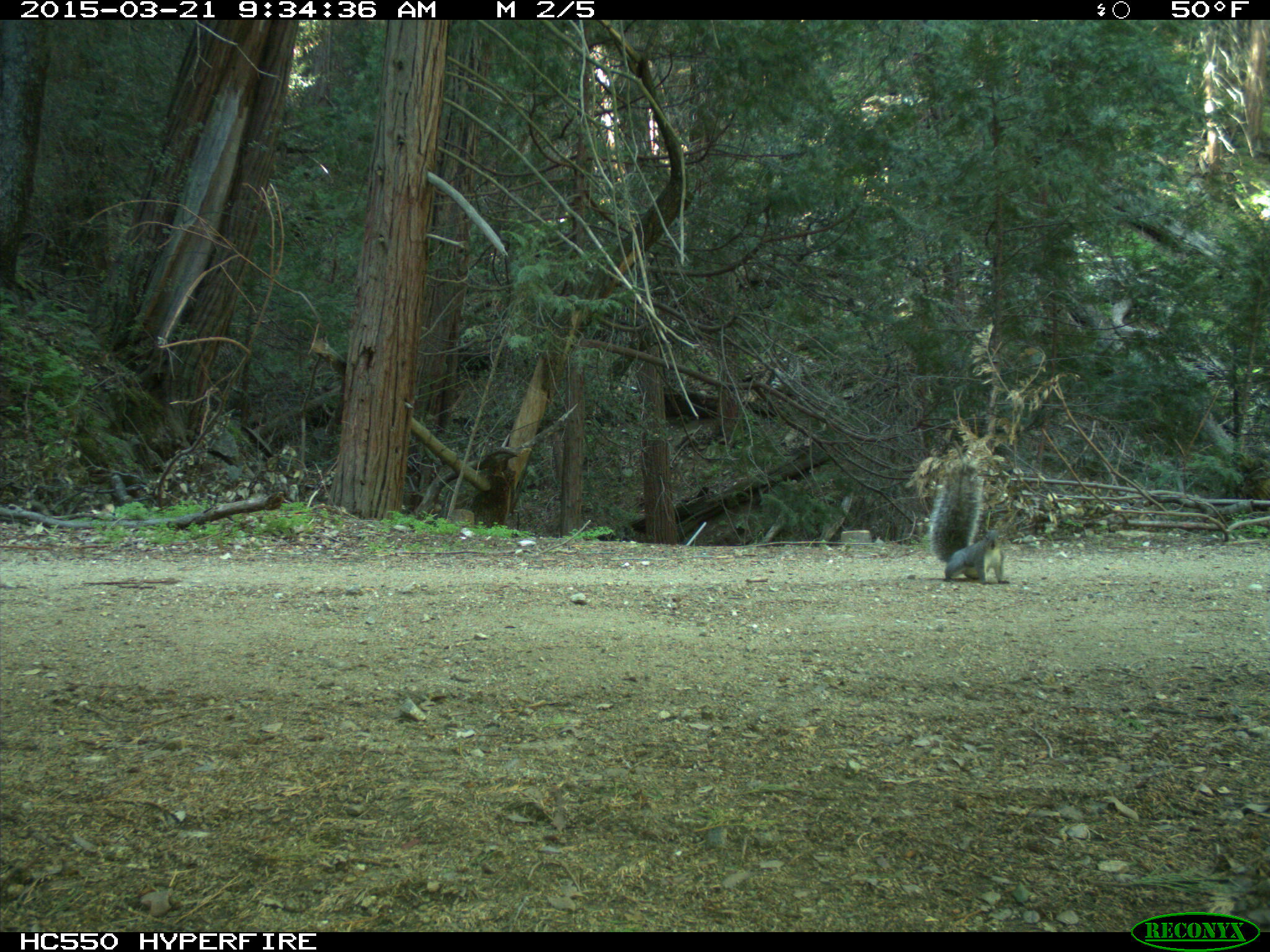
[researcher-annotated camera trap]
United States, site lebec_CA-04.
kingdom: Animalia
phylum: Chordata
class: Mammalia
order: Rodentia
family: Sciuridae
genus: Sciurus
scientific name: Sciurus carolinensis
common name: eastern gray squirrel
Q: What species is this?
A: Sciurus carolinensis (eastern gray squirrel).